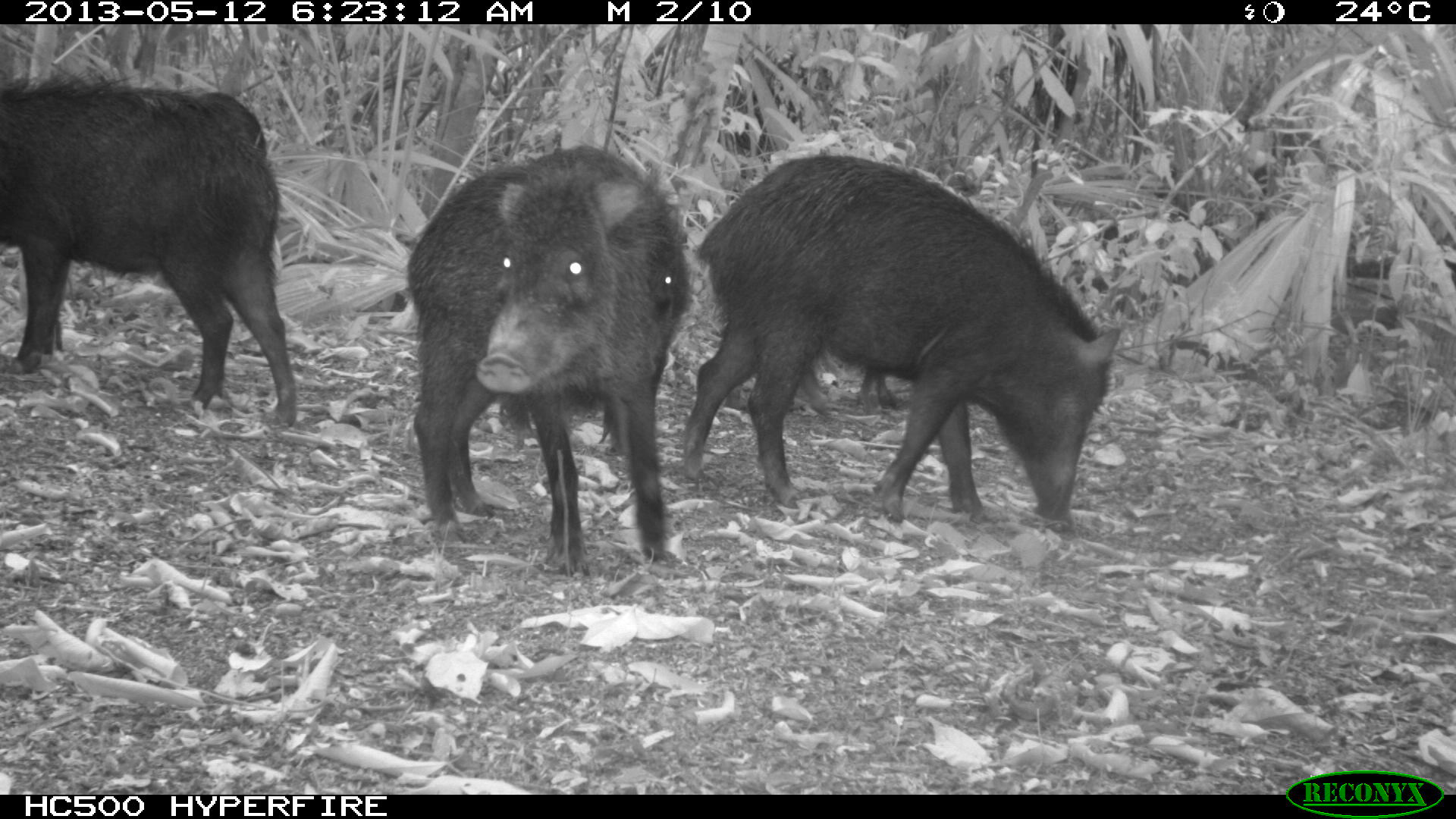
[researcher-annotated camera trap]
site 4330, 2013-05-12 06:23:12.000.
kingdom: Animalia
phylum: Chordata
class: Mammalia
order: Artiodactyla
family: Tayassuidae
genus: Tayassu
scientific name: Tayassu pecari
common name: white-lipped peccary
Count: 5.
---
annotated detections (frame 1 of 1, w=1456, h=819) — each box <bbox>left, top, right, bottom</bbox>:
tayassu pecari: <bbox>671, 146, 1131, 531</bbox>; <bbox>397, 138, 699, 576</bbox>; <bbox>0, 66, 303, 429</bbox>